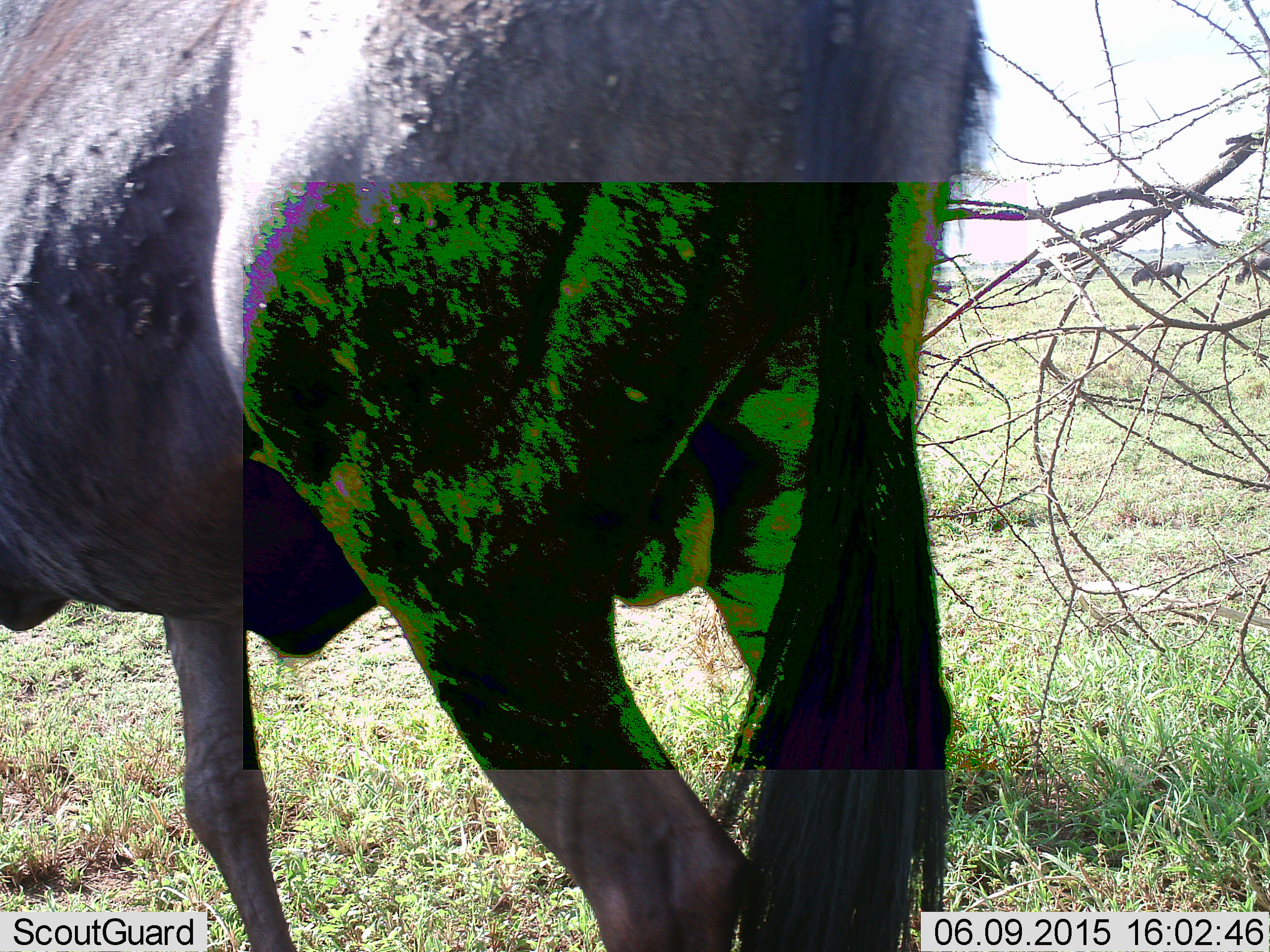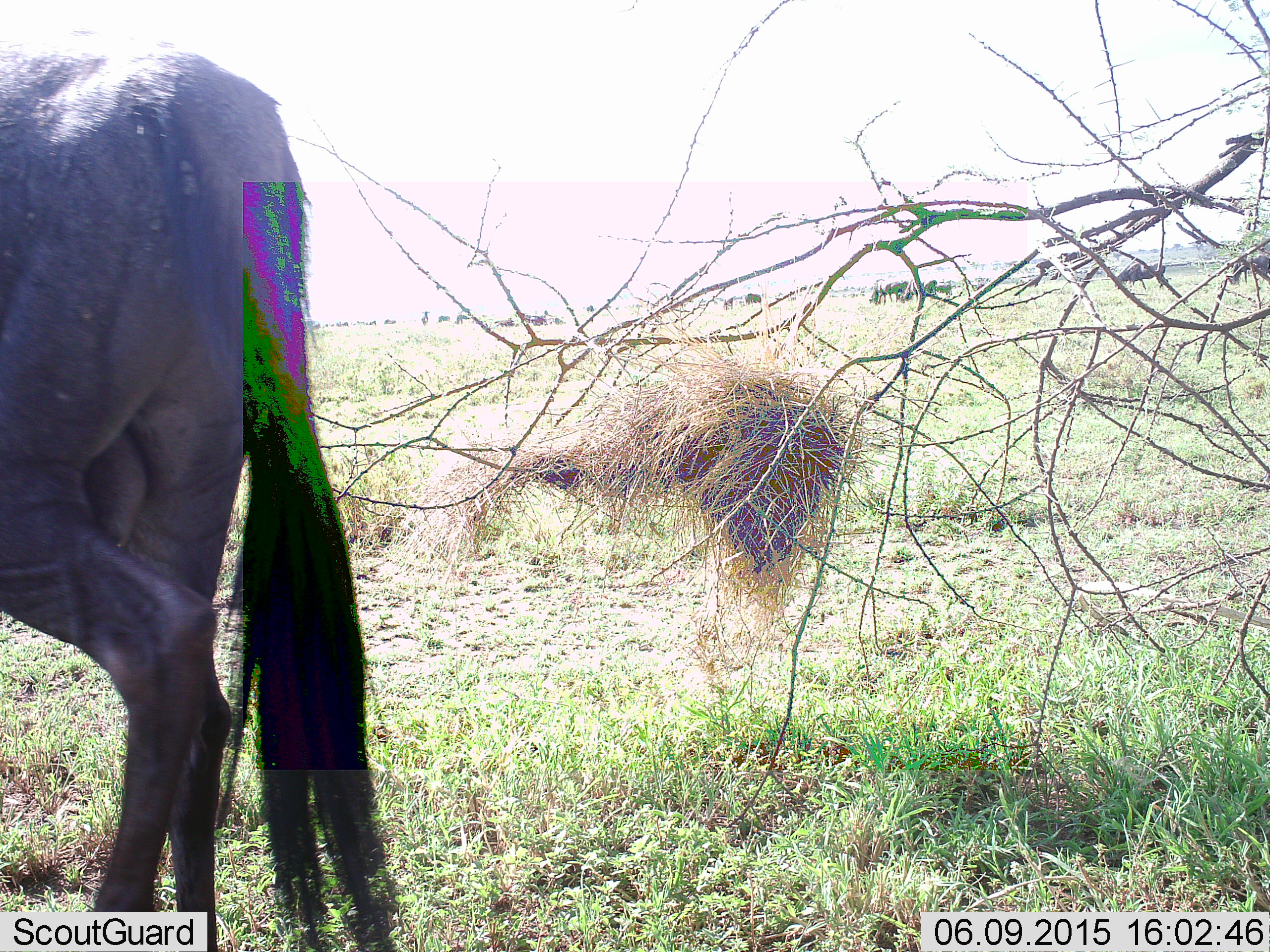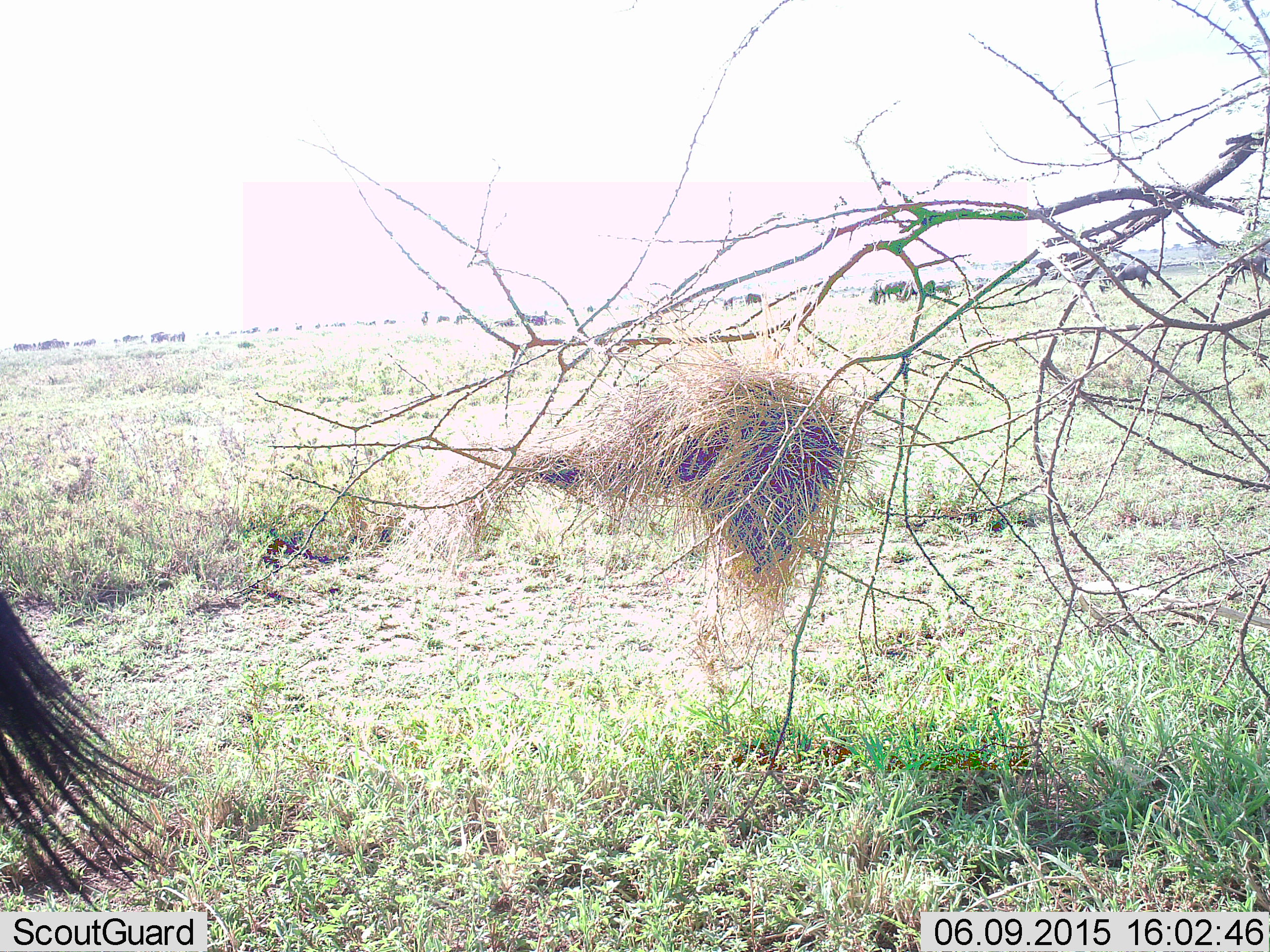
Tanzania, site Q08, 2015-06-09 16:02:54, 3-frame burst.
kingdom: Animalia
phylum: Chordata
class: Mammalia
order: Artiodactyla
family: Bovidae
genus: Connochaetes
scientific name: Connochaetes taurinus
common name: blue wildebeest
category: wildebeest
Wildebeest (blue wildebeest) (Connochaetes taurinus), count 1. Behavior (volunteer vote fractions): standing 40%, resting 0%, moving 90%, interacting 0%. Young present (vote fraction): 0%. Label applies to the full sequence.